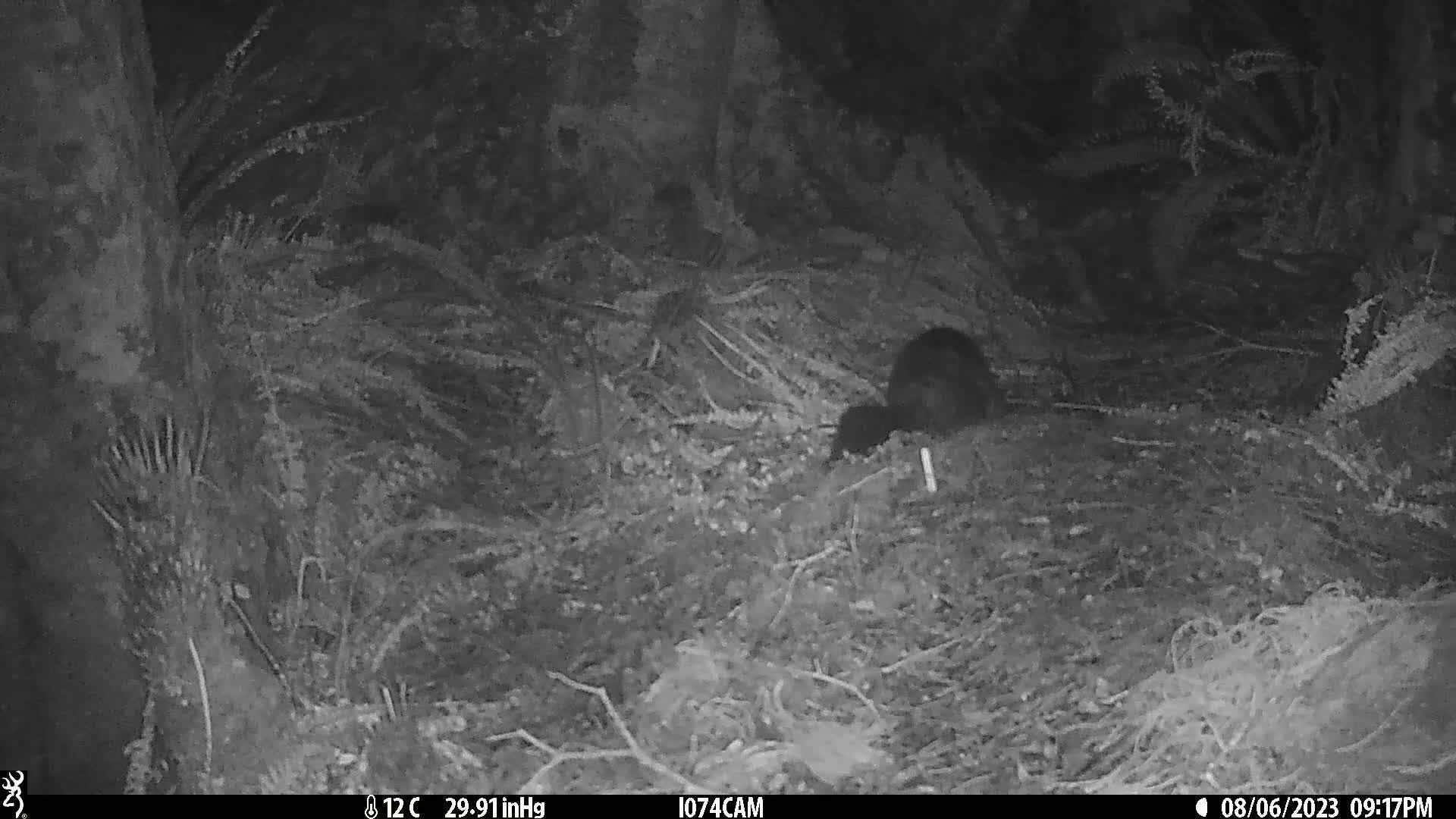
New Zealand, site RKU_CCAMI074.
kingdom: Animalia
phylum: Chordata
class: Mammalia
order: Diprotodontia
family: Phalangeridae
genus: Trichosurus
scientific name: Trichosurus vulpecula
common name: common brushtail possum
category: possum